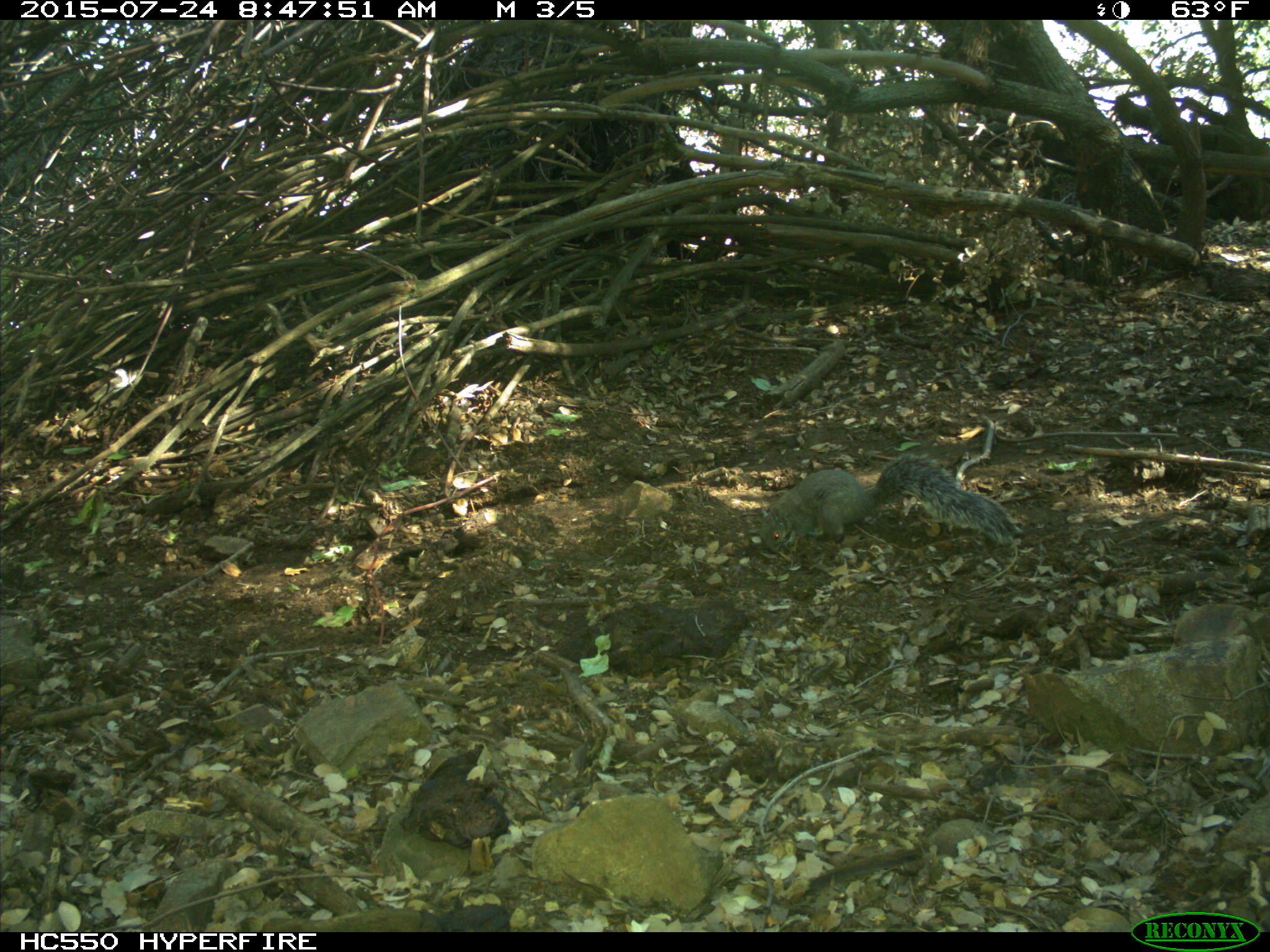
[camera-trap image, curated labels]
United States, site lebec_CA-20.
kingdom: Animalia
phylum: Chordata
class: Mammalia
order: Rodentia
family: Sciuridae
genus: Sciurus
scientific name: Sciurus carolinensis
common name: eastern gray squirrel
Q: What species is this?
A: Sciurus carolinensis (eastern gray squirrel).